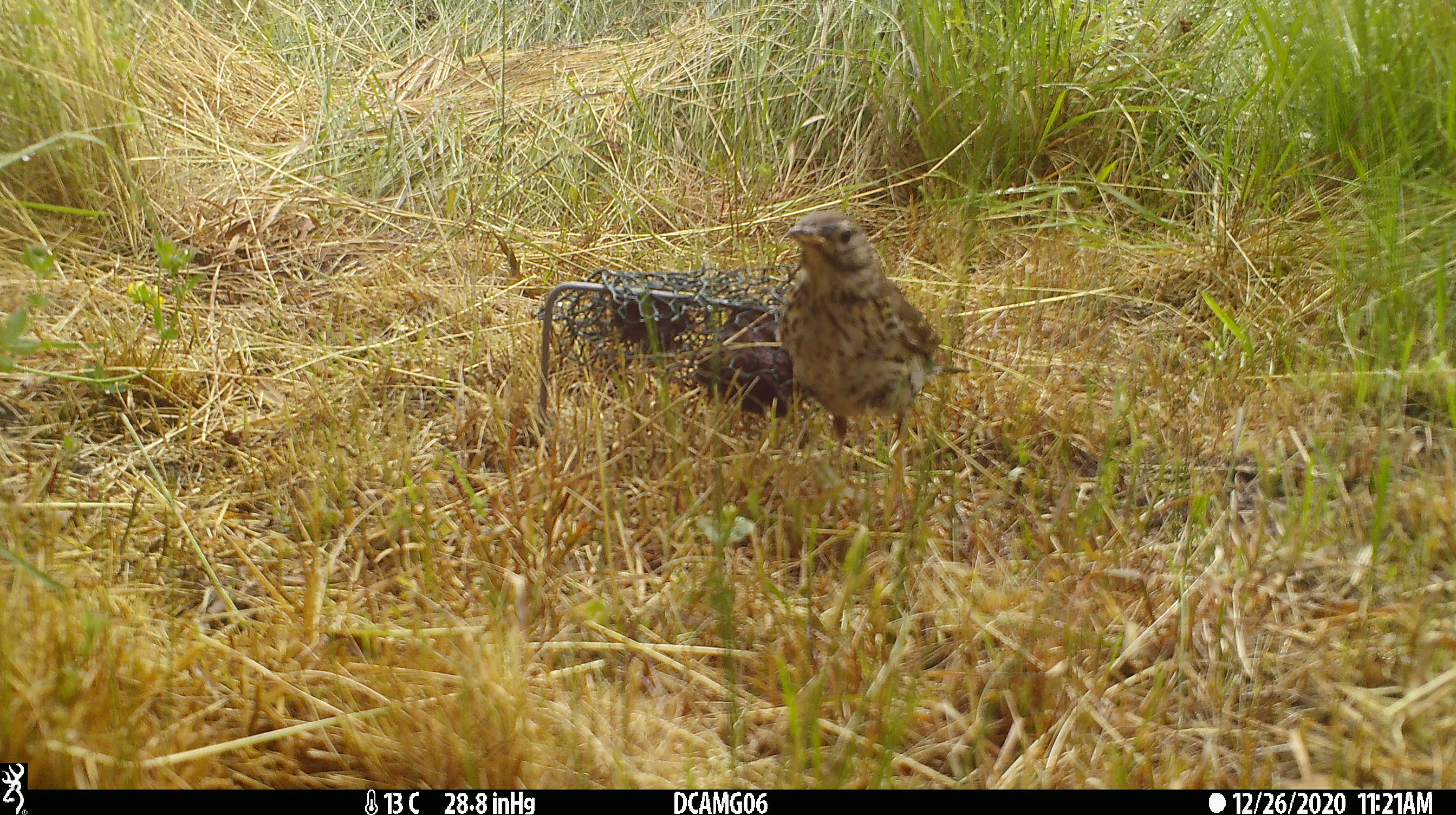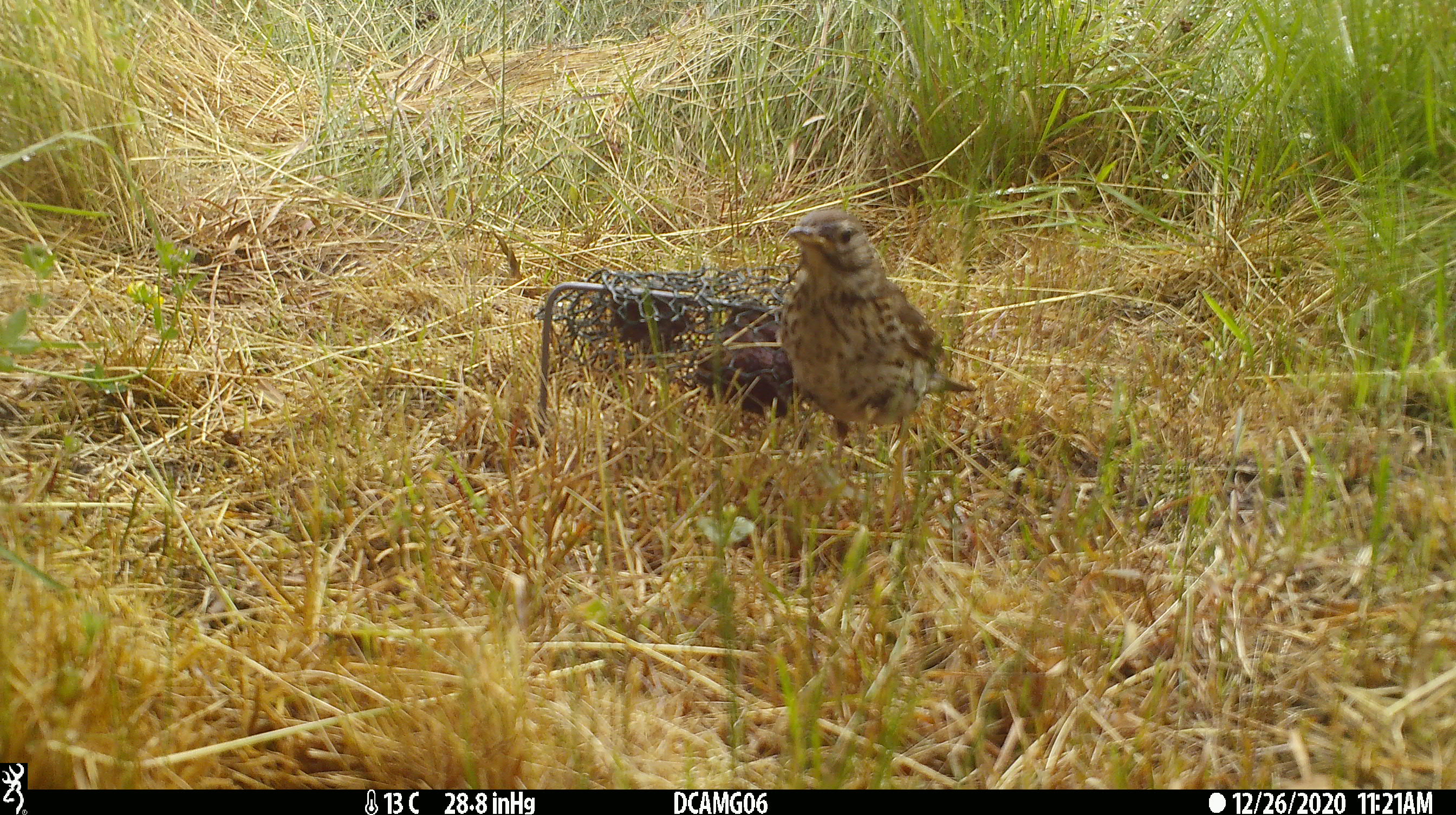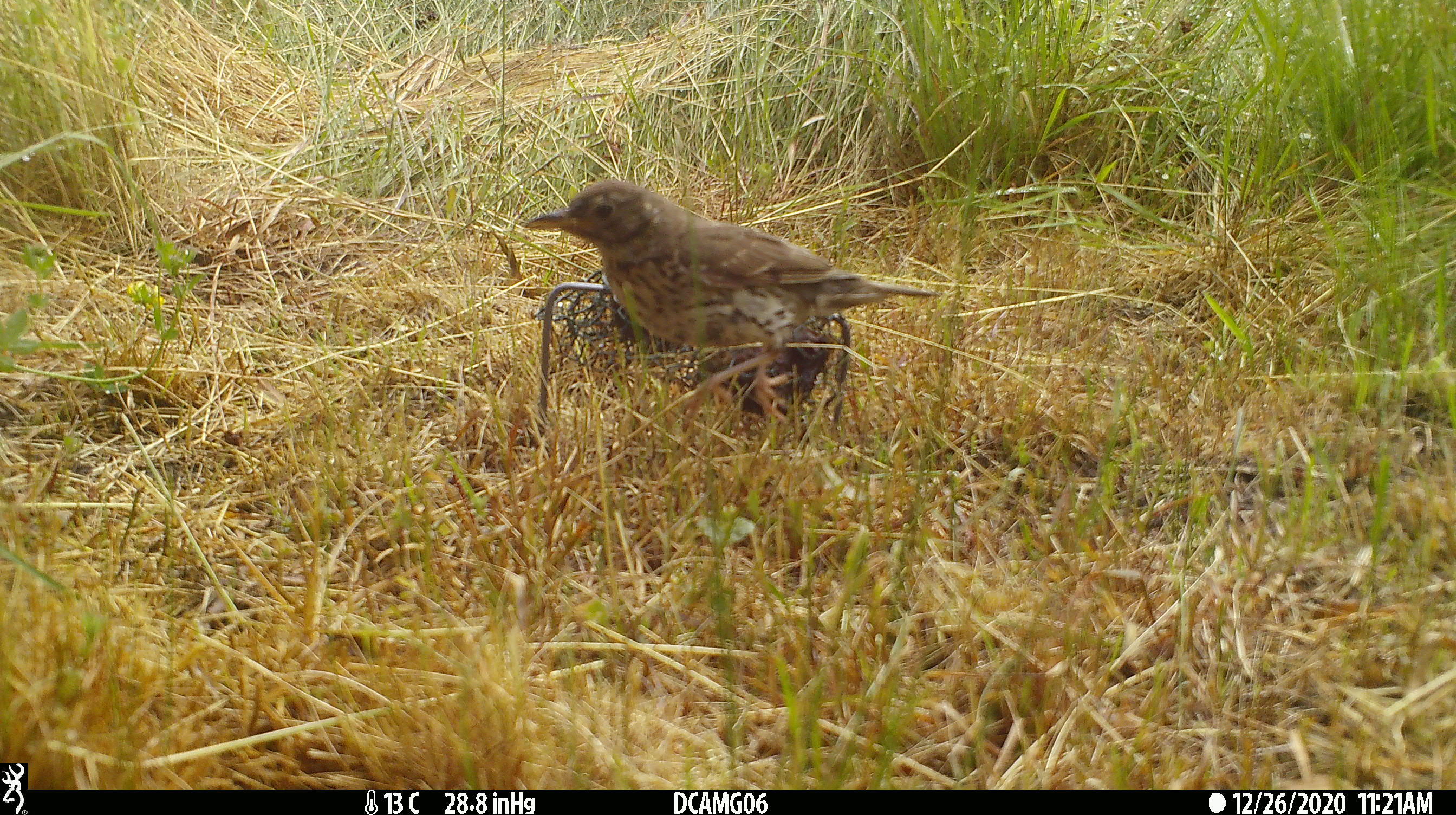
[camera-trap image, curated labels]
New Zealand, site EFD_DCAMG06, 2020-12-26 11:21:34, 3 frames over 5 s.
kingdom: Animalia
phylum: Chordata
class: Aves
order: Passeriformes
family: Turdidae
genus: Turdus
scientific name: Turdus philomelos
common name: song thrush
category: thrush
Thrush (song thrush) (Turdus philomelos).